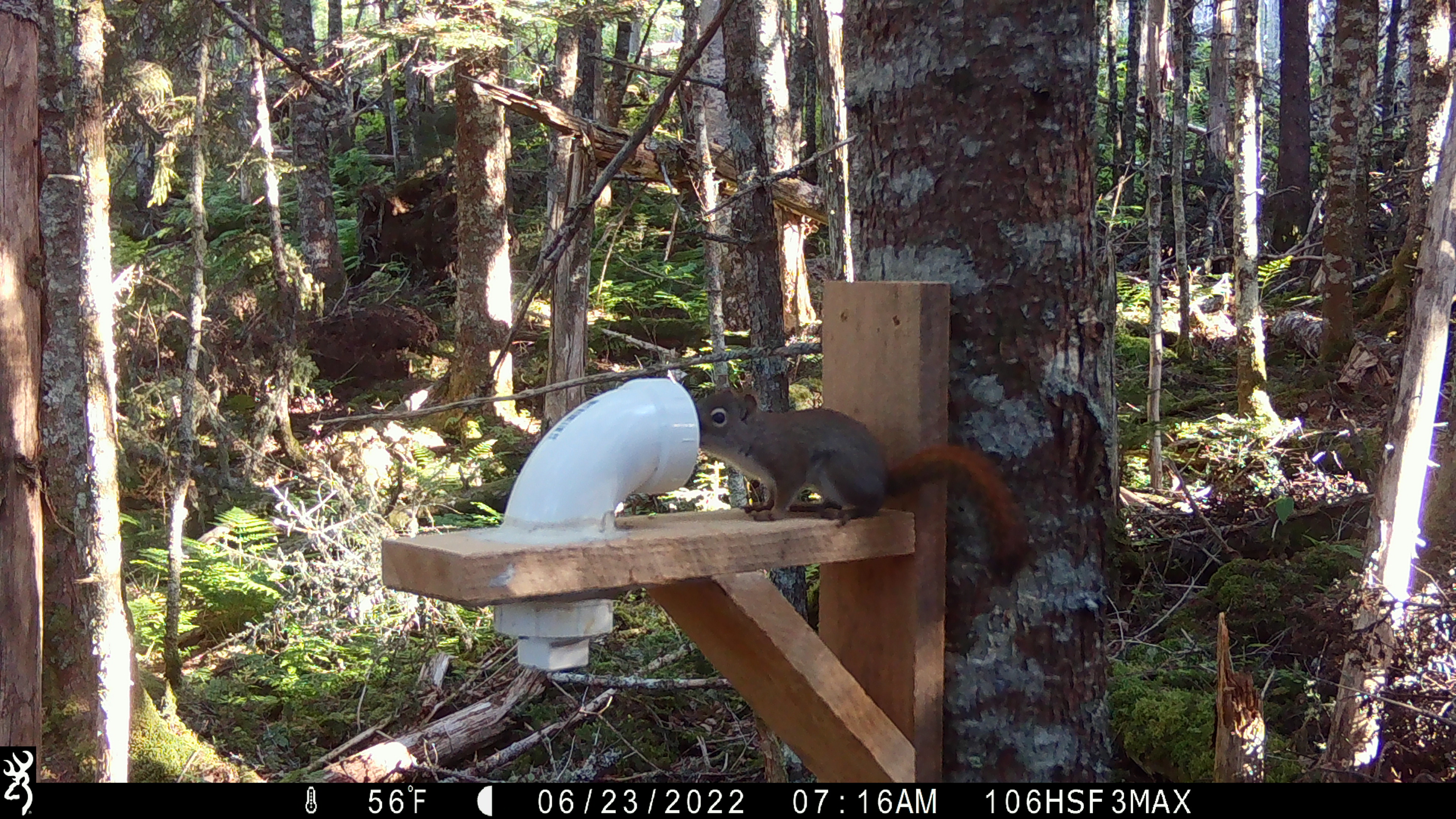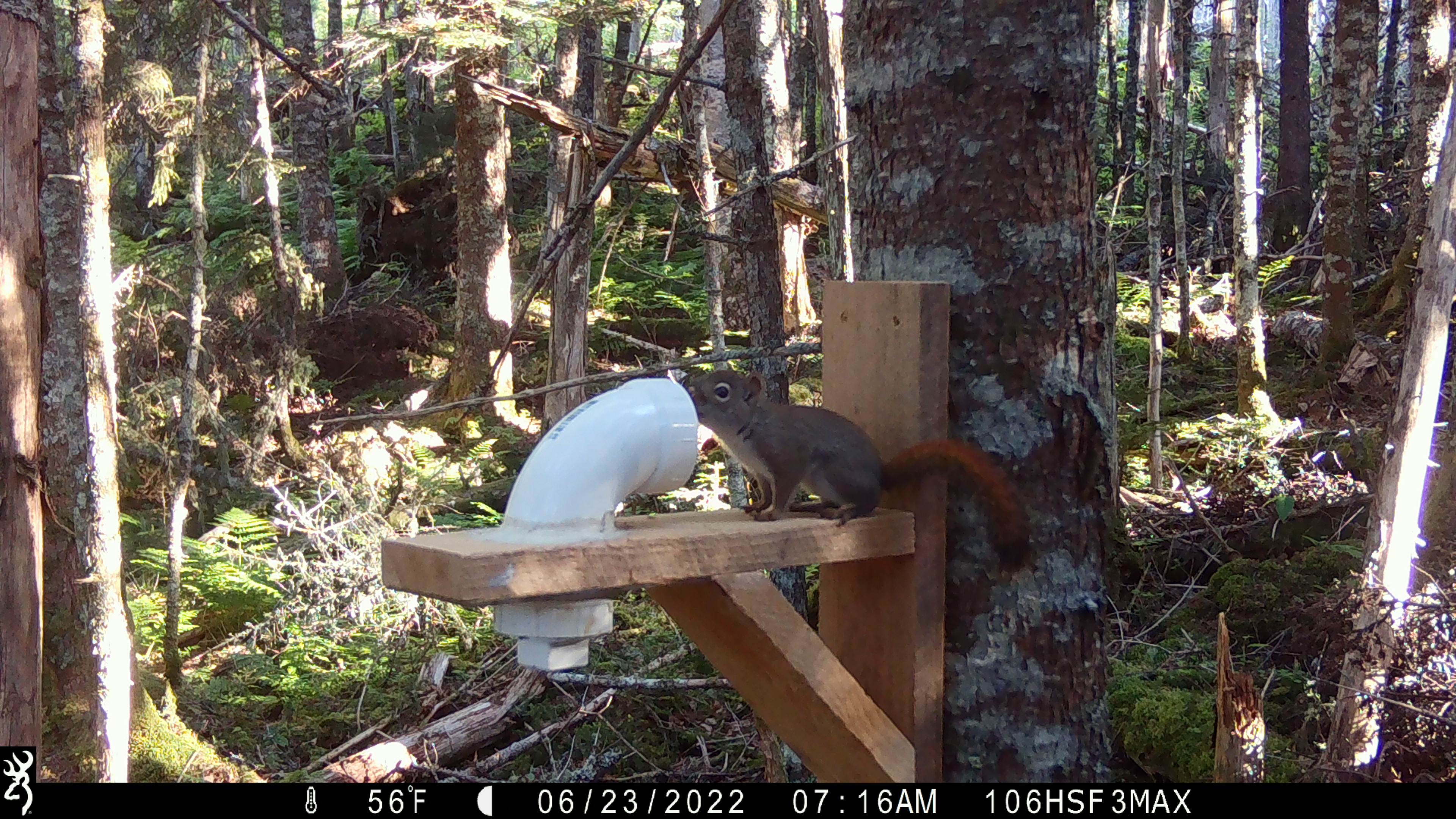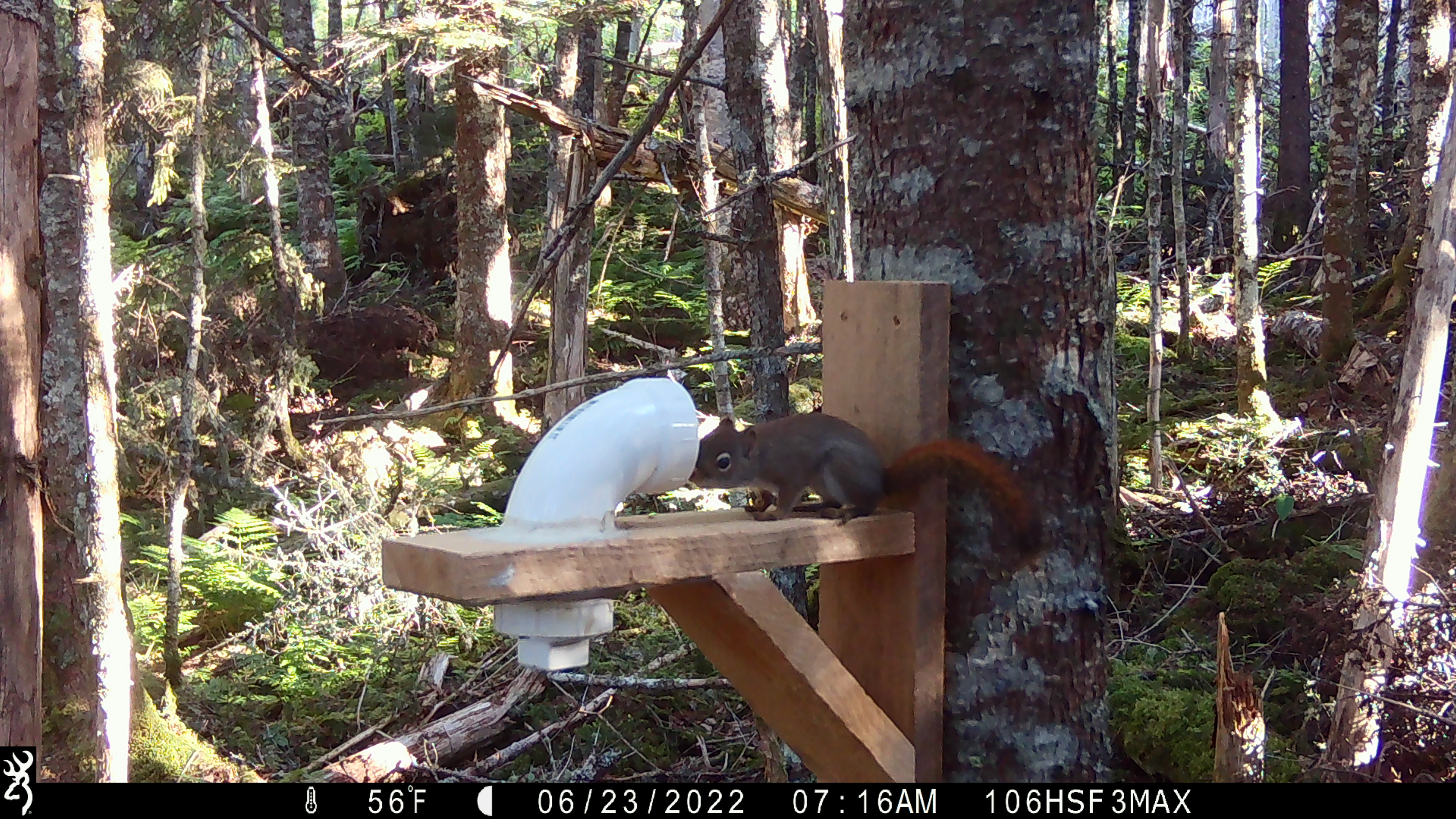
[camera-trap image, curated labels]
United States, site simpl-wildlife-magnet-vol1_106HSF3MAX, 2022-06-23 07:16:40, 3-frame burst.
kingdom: Animalia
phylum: Chordata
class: Mammalia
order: Rodentia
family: Sciuridae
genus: Tamiasciurus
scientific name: Tamiasciurus hudsonicus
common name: red squirrel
Red squirrel (Tamiasciurus hudsonicus).